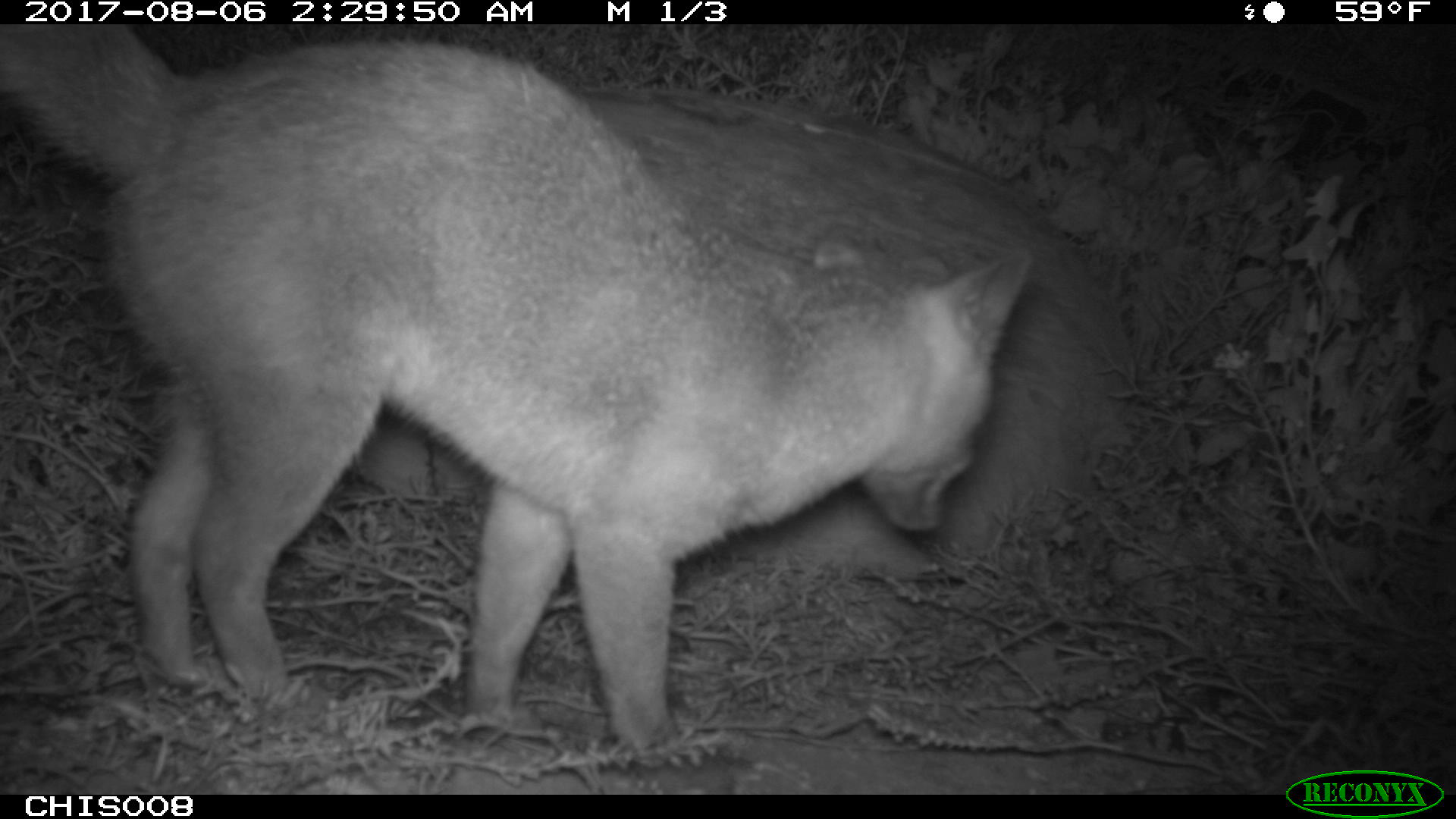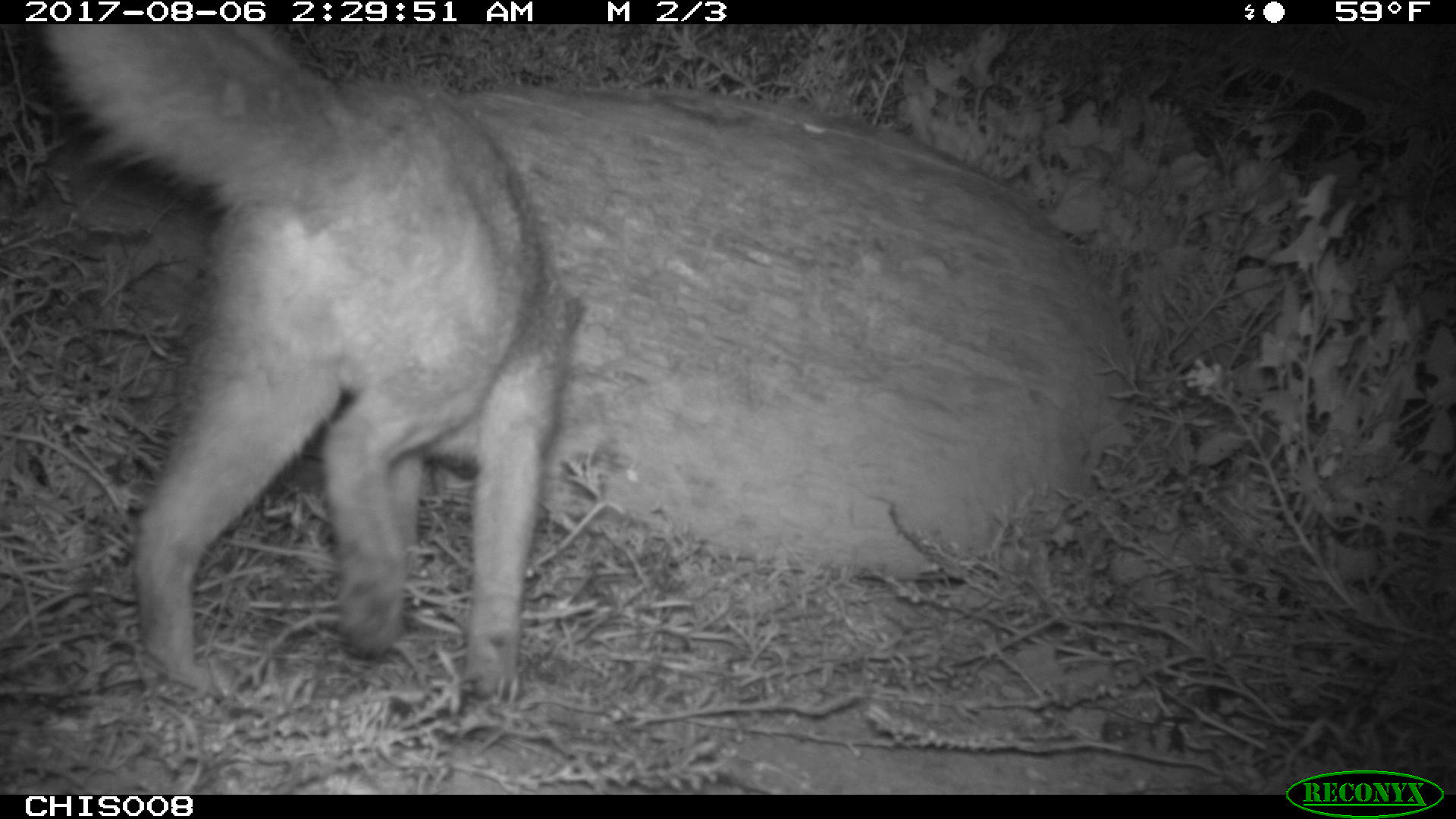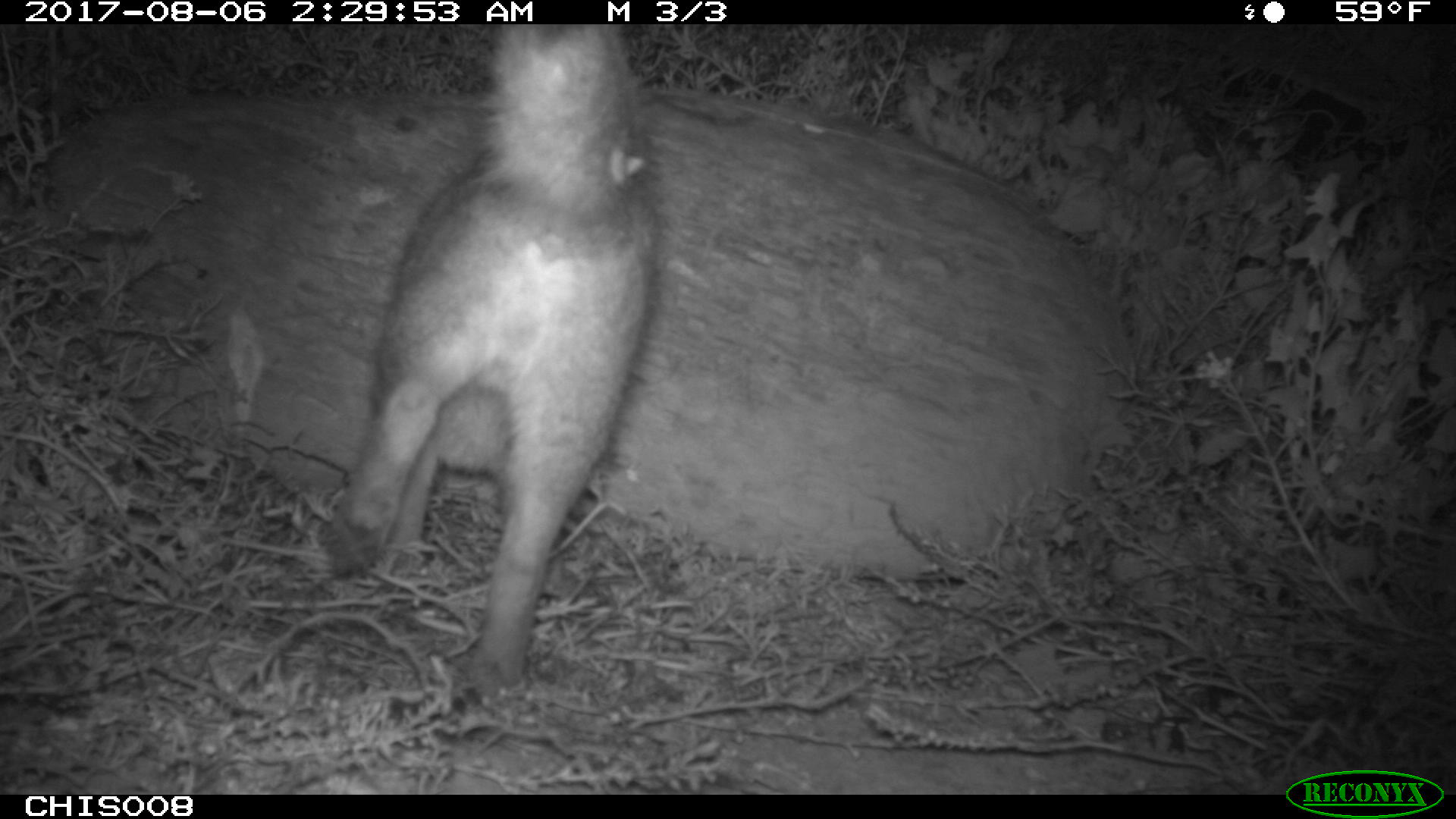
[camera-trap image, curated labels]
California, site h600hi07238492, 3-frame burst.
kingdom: Animalia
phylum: Chordata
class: Mammalia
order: Carnivora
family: Canidae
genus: Urocyon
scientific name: Urocyon littoralis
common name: island fox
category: fox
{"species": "fox (island fox) (Urocyon littoralis)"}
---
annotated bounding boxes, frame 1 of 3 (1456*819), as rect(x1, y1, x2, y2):
fox: rect(0, 24, 1033, 785)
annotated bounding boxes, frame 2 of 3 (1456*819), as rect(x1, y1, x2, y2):
fox: rect(36, 24, 580, 699)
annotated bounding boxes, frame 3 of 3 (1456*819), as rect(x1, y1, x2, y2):
fox: rect(323, 23, 658, 707)